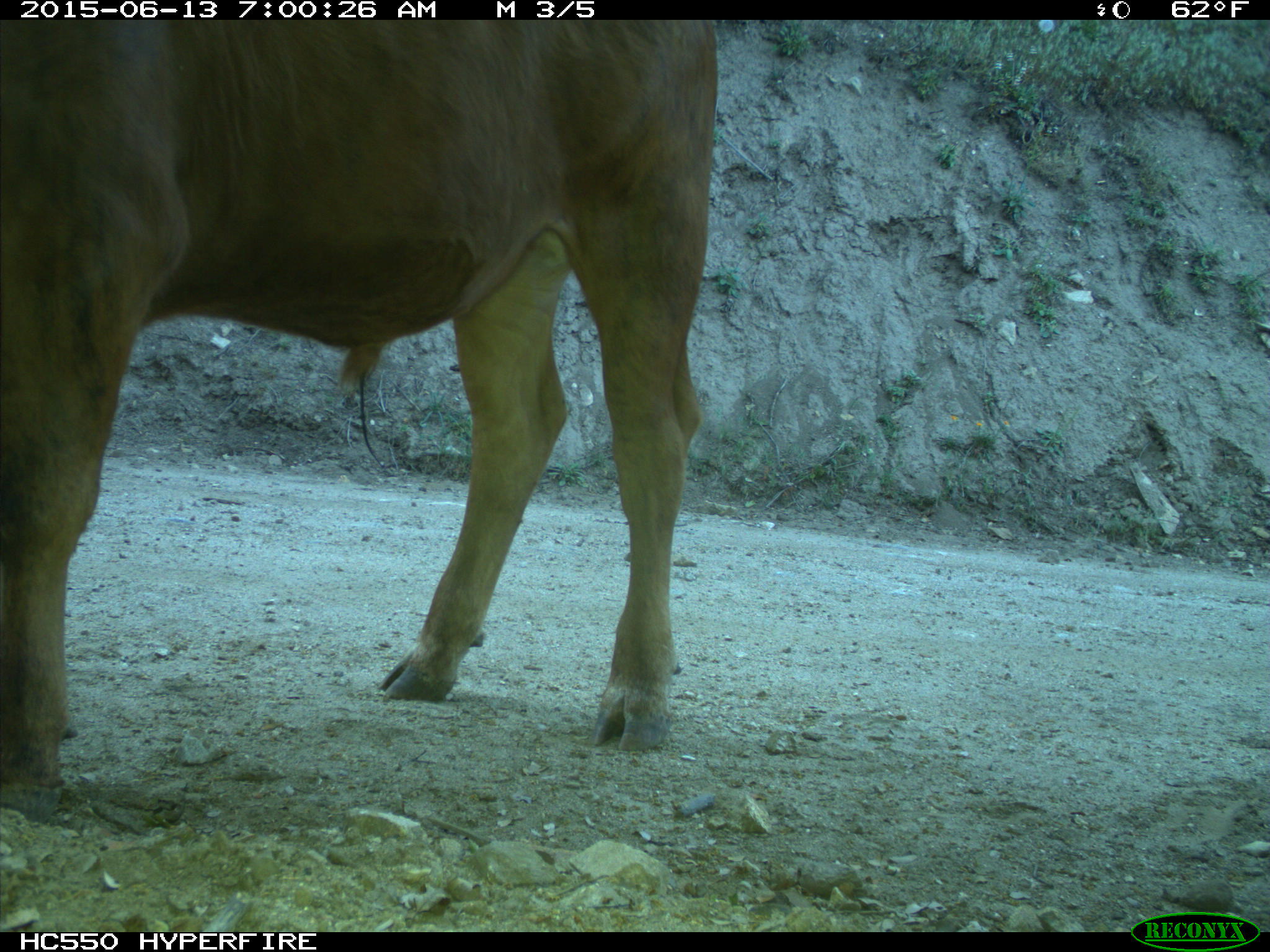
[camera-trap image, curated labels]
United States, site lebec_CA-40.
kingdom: Animalia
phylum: Chordata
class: Mammalia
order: Artiodactyla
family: Bovidae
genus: Bos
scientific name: Bos taurus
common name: domestic cow